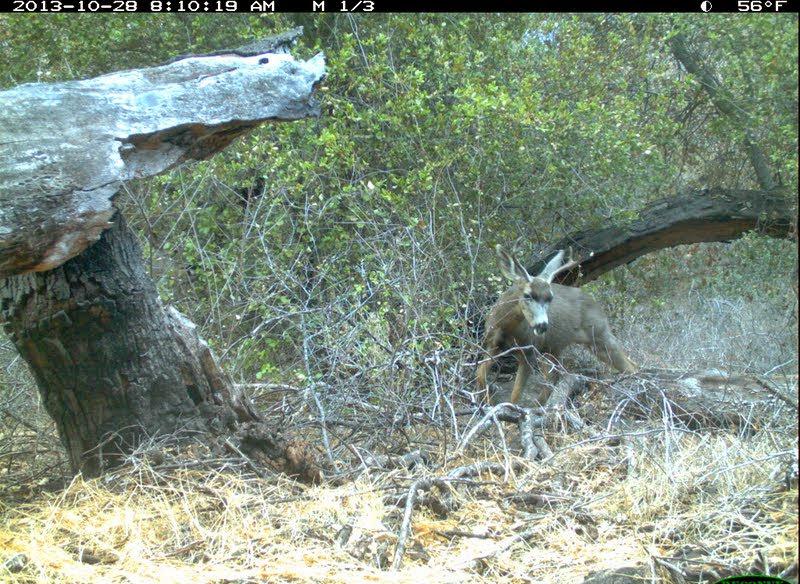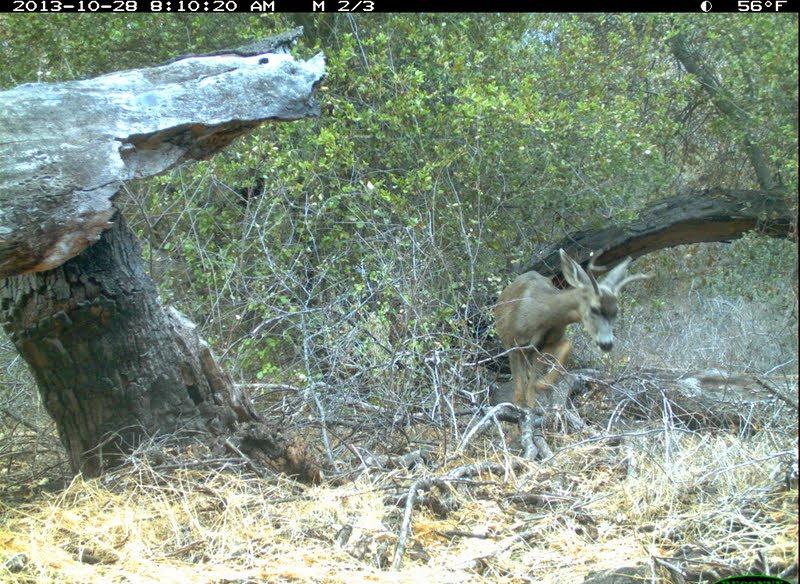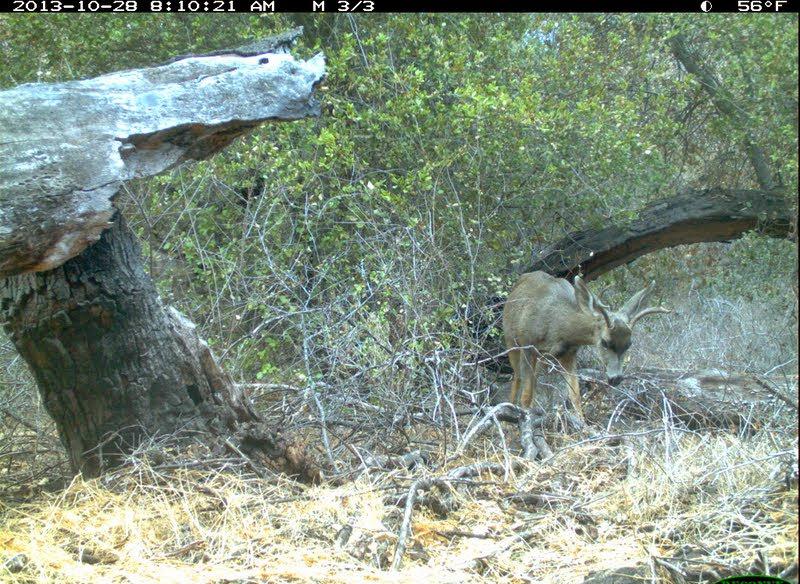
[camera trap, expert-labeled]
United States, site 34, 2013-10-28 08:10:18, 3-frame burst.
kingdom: Animalia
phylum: Chordata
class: Mammalia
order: Artiodactyla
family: Cervidae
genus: Odocoileus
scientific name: Odocoileus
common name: deer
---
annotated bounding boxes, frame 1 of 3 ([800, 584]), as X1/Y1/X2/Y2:
deer: 474/242/642/422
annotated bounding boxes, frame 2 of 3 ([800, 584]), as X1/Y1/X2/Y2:
deer: 492/247/658/421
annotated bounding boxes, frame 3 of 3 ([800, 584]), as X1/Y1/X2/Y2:
deer: 500/269/674/433